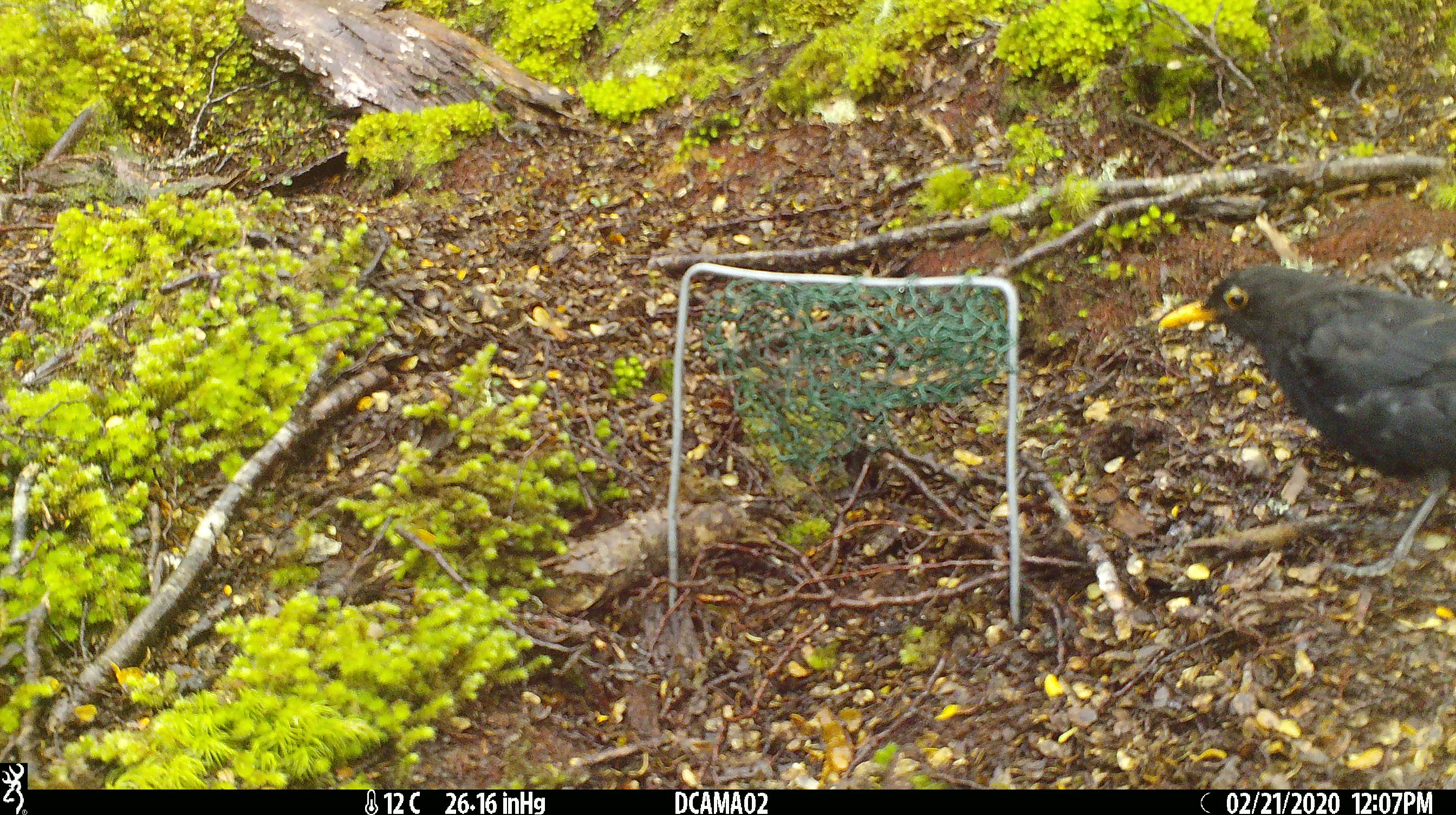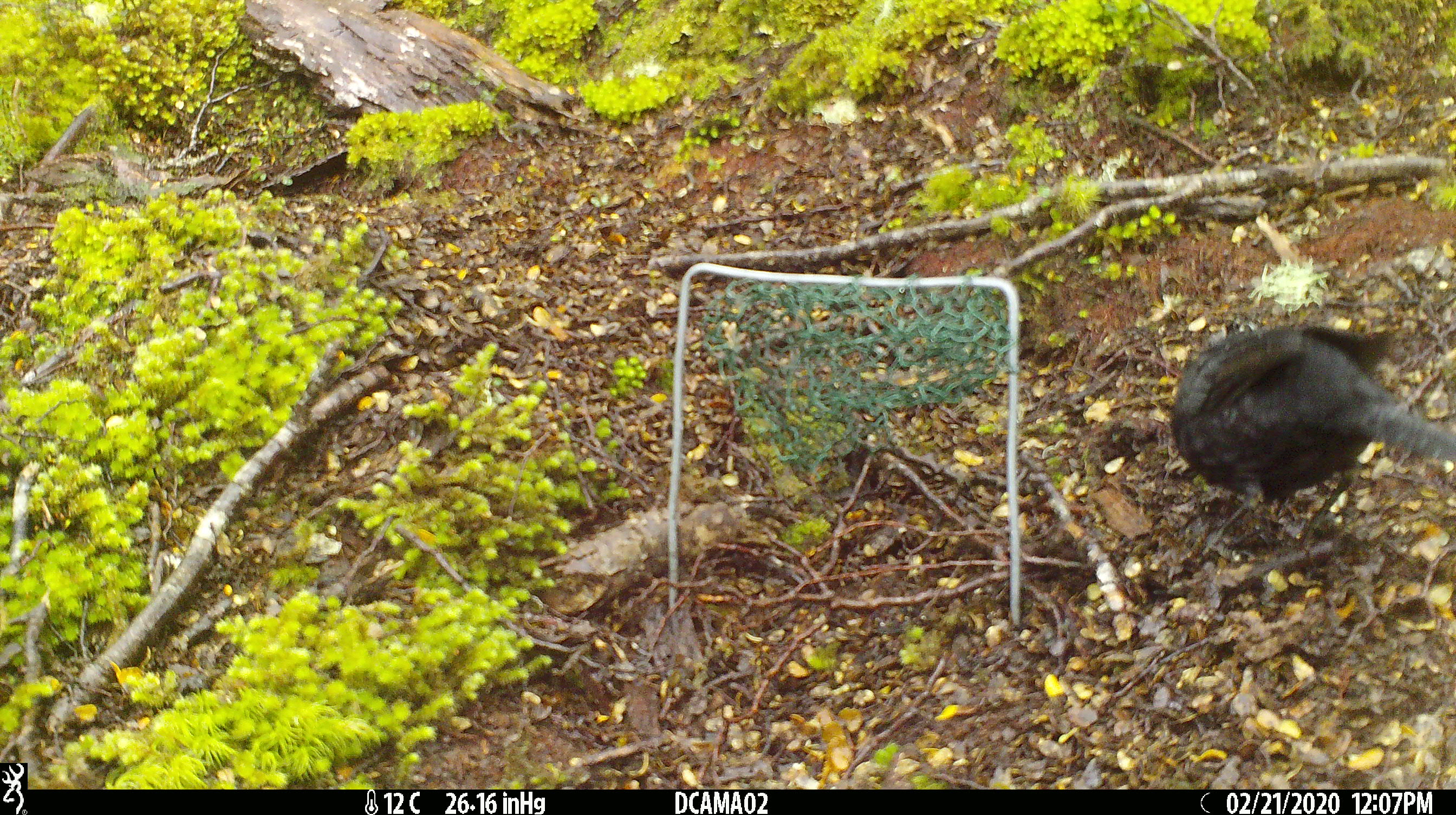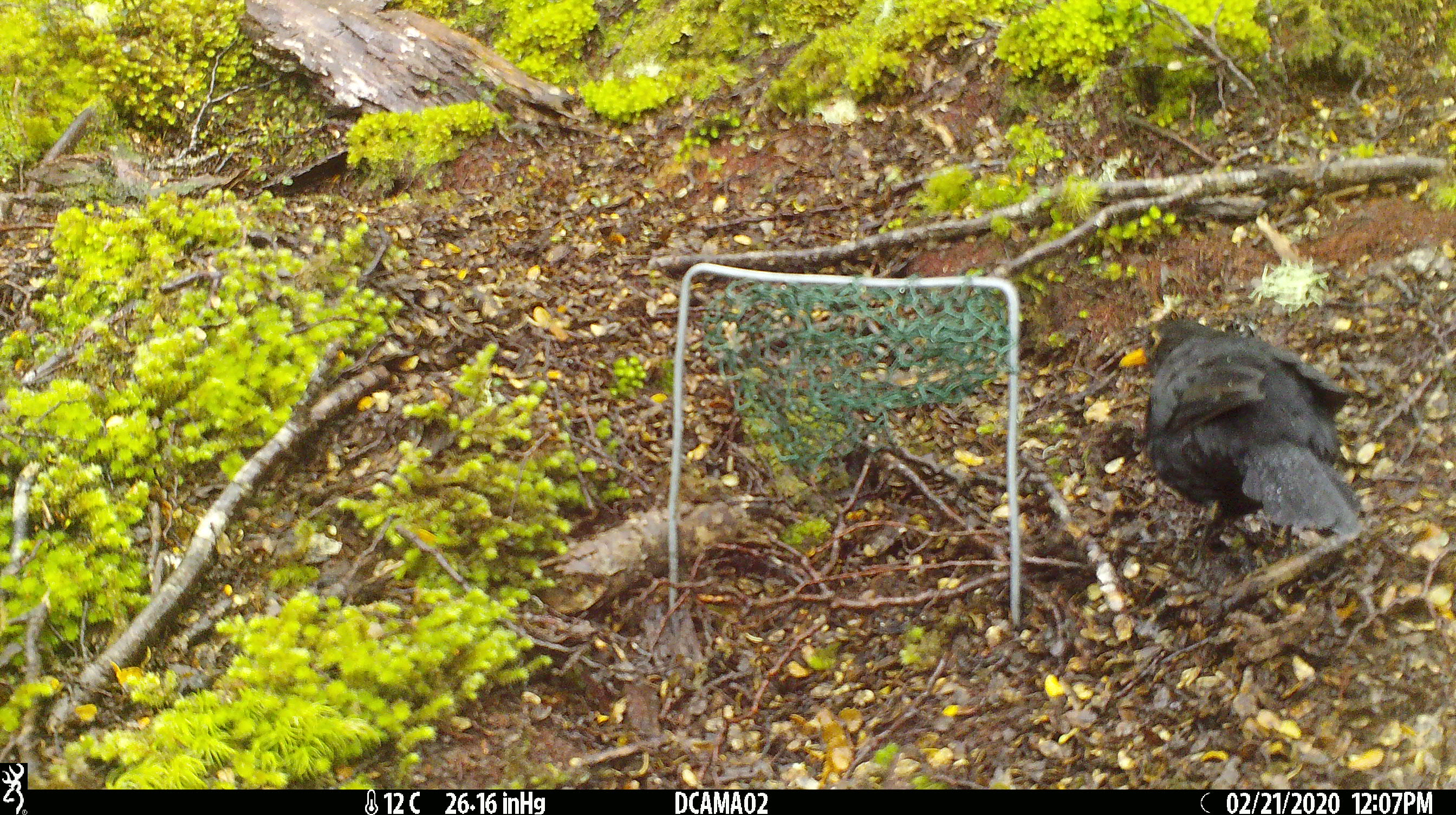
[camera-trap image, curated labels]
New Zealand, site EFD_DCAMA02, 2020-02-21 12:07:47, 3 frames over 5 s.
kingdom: Animalia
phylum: Chordata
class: Aves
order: Passeriformes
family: Turdidae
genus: Turdus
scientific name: Turdus merula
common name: eurasian blackbird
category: blackbird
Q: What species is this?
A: Blackbird (eurasian blackbird) (Turdus merula).